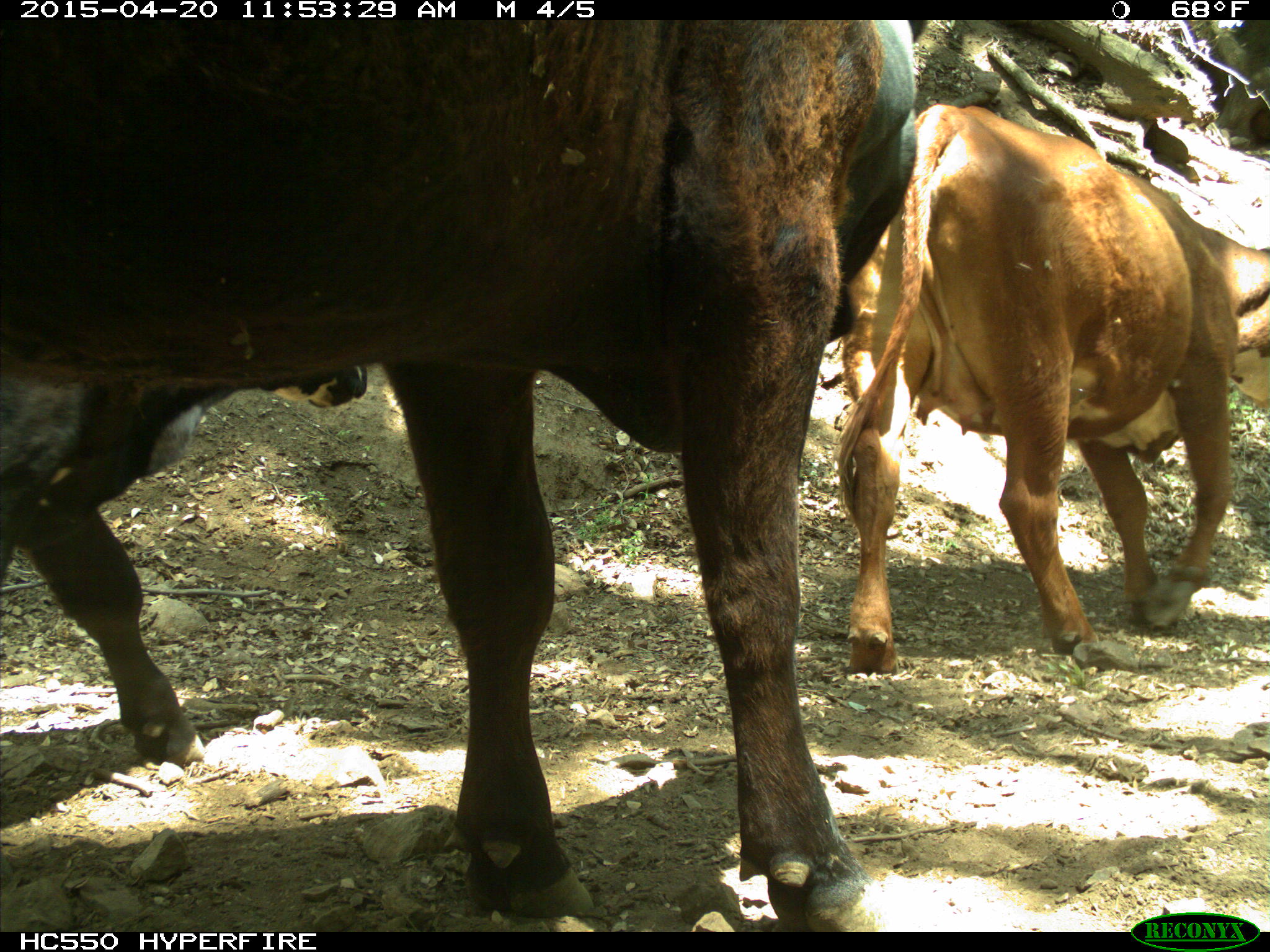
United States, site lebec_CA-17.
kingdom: Animalia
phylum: Chordata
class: Mammalia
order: Artiodactyla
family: Bovidae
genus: Bos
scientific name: Bos taurus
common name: domestic cow